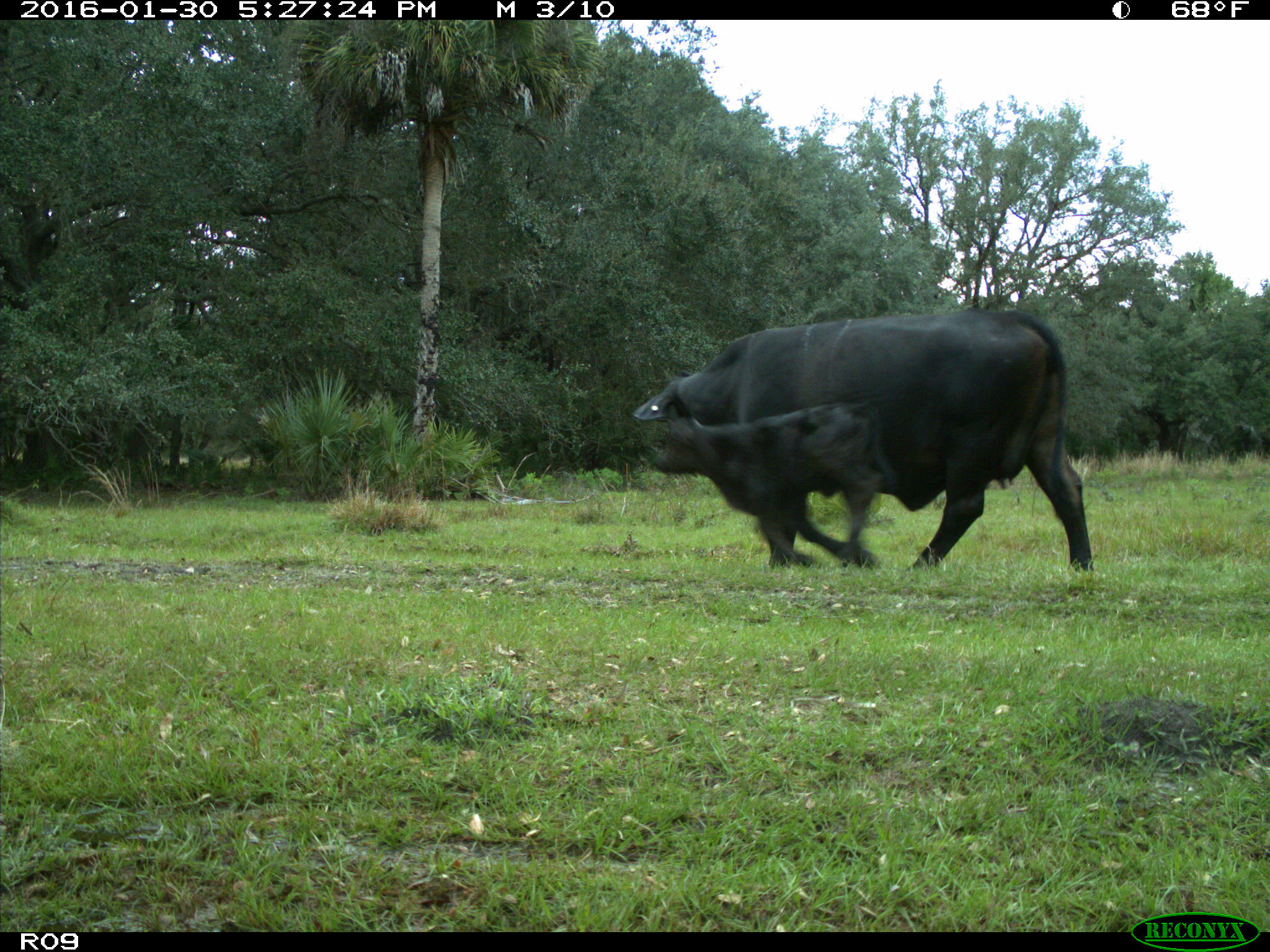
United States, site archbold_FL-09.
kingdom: Animalia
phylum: Chordata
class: Mammalia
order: Artiodactyla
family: Bovidae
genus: Bos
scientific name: Bos taurus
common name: domestic cow